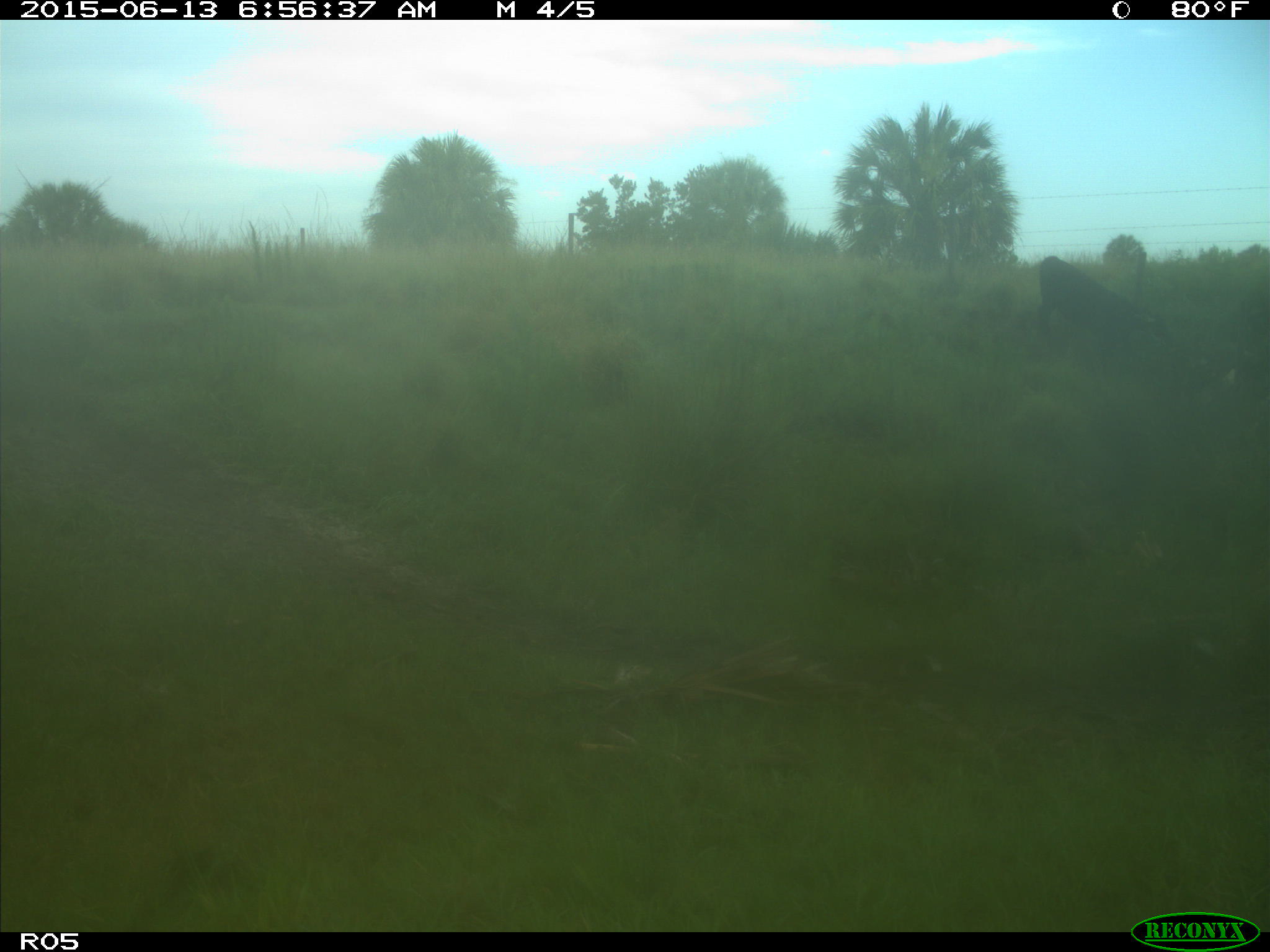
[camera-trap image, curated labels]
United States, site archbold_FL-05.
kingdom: Animalia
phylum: Chordata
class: Mammalia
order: Artiodactyla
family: Bovidae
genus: Bos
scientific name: Bos taurus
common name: domestic cow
Bos taurus (domestic cow).